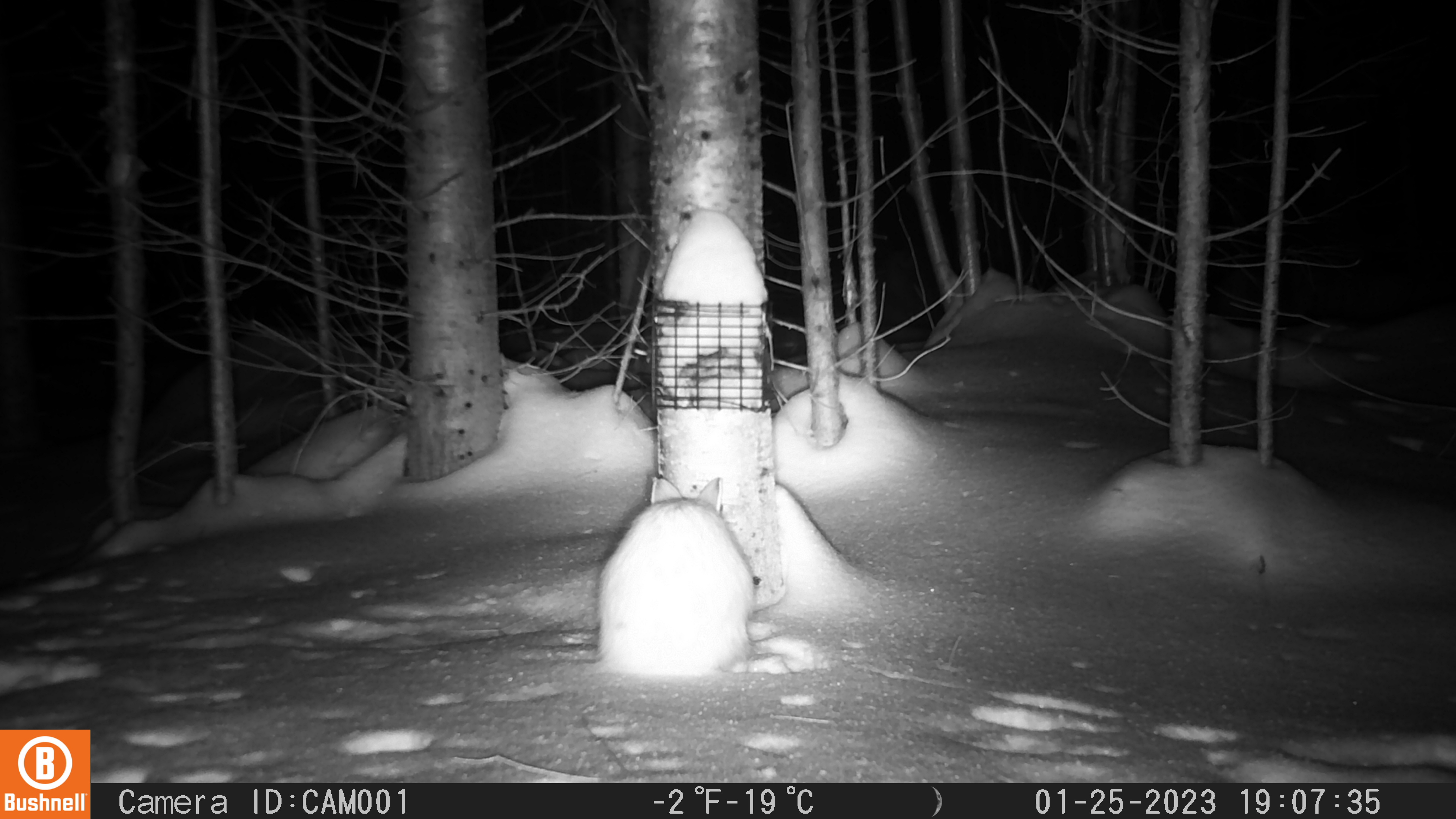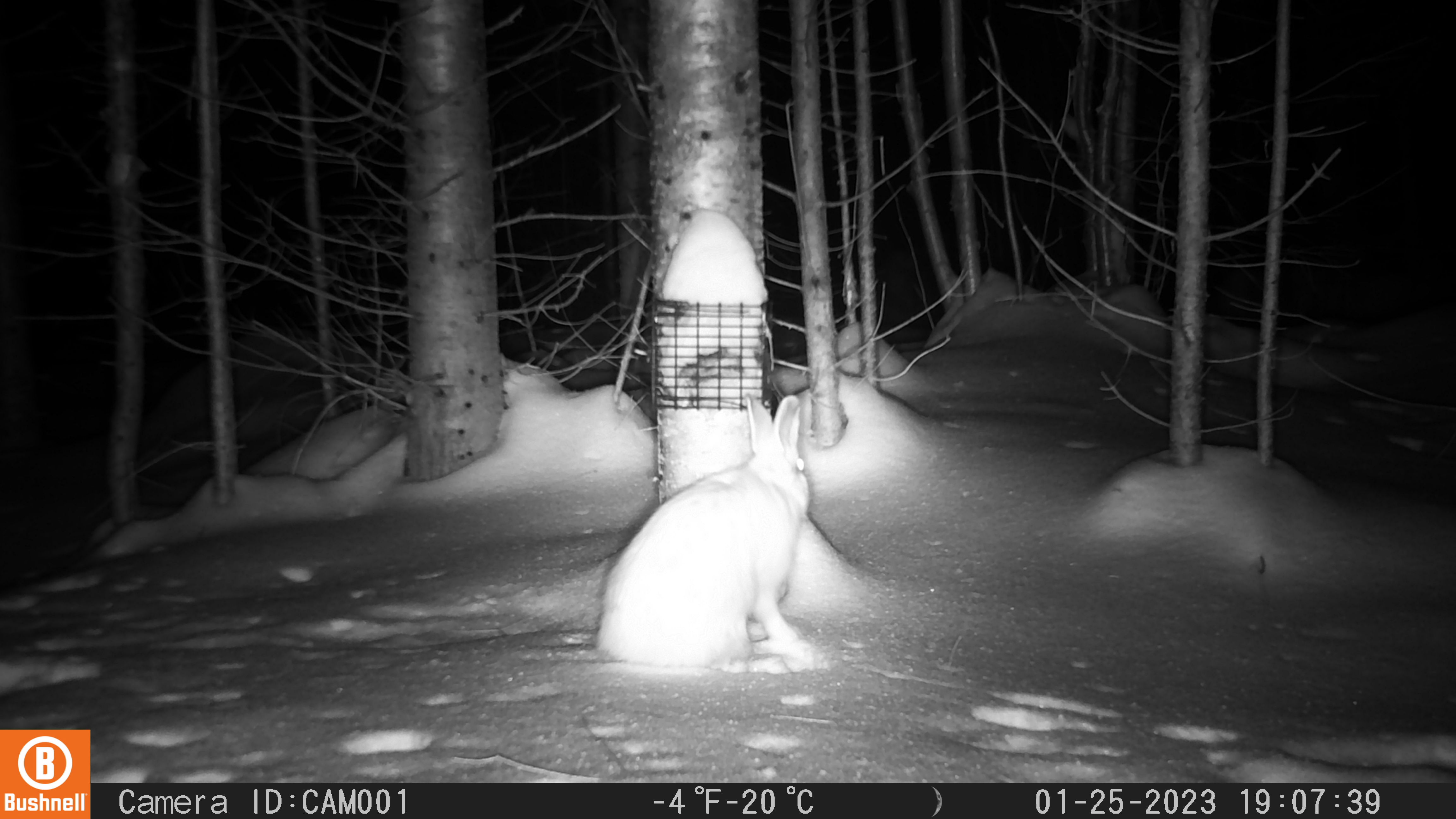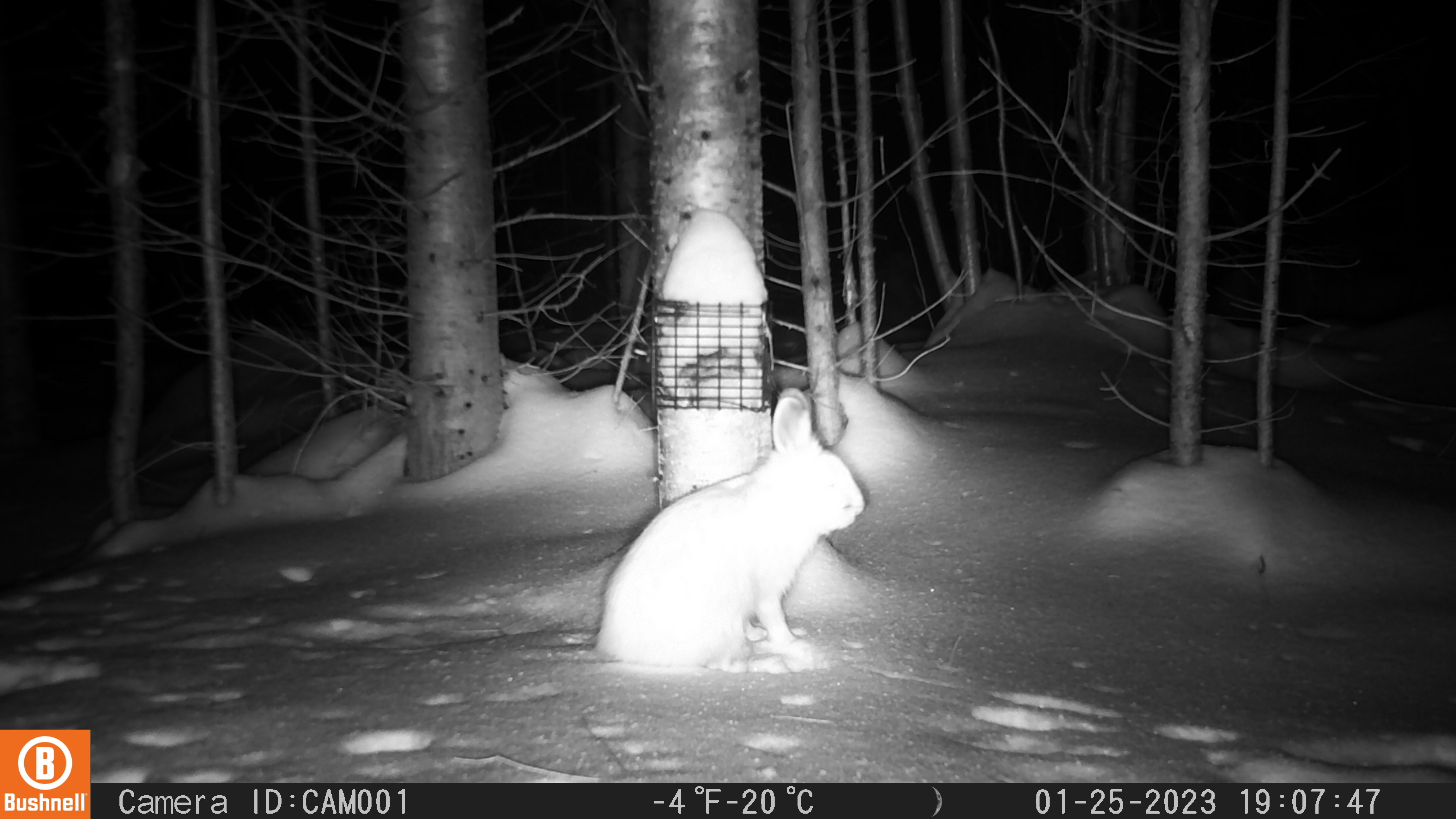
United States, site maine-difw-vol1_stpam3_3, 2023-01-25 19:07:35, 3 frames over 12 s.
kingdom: Animalia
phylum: Chordata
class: Mammalia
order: Lagomorpha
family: Leporidae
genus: Lepus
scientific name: Lepus americanus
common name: snowshoe hare